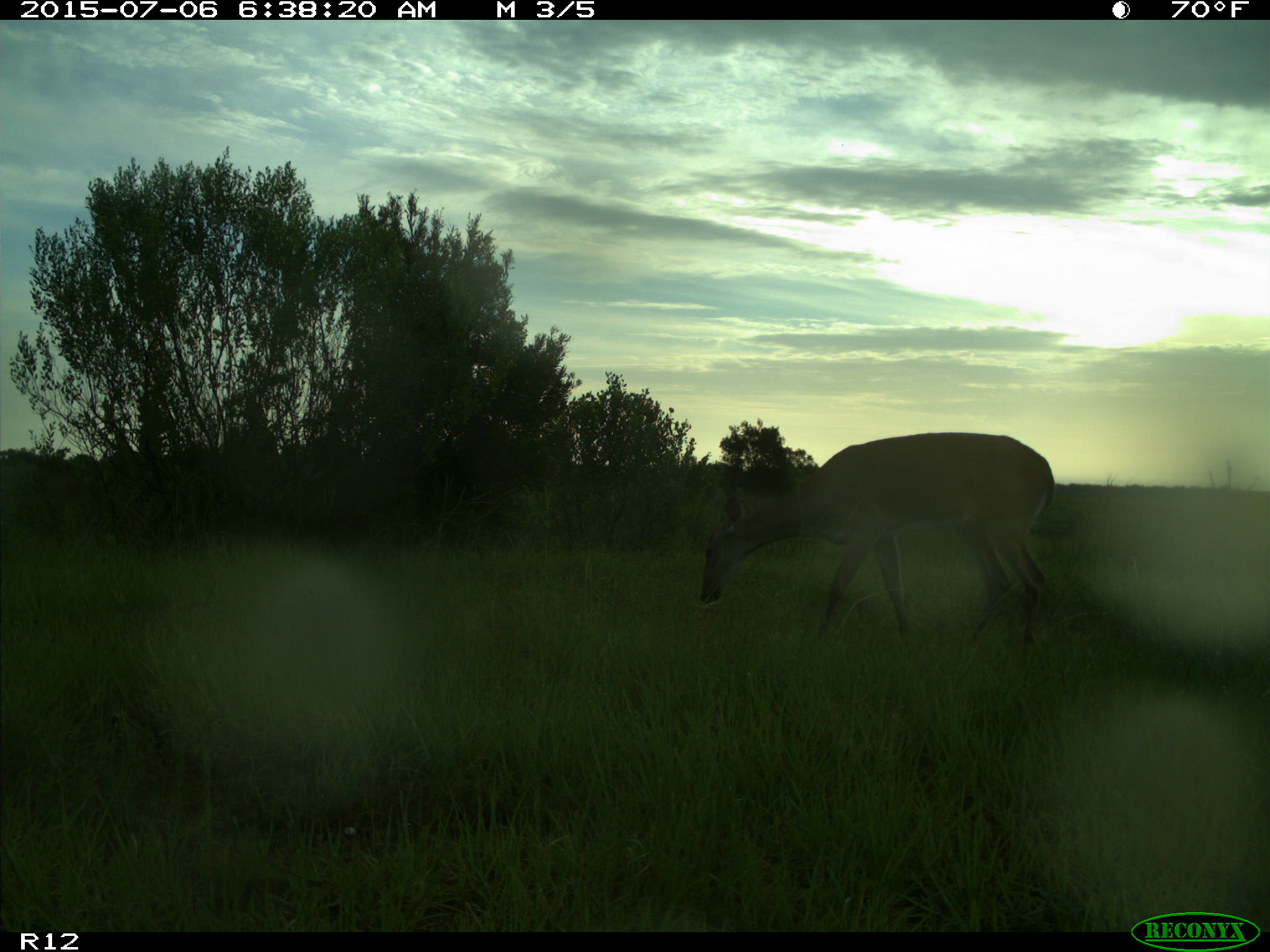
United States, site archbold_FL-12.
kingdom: Animalia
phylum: Chordata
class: Mammalia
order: Artiodactyla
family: Cervidae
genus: Odocoileus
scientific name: Odocoileus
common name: deer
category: unidentified deer